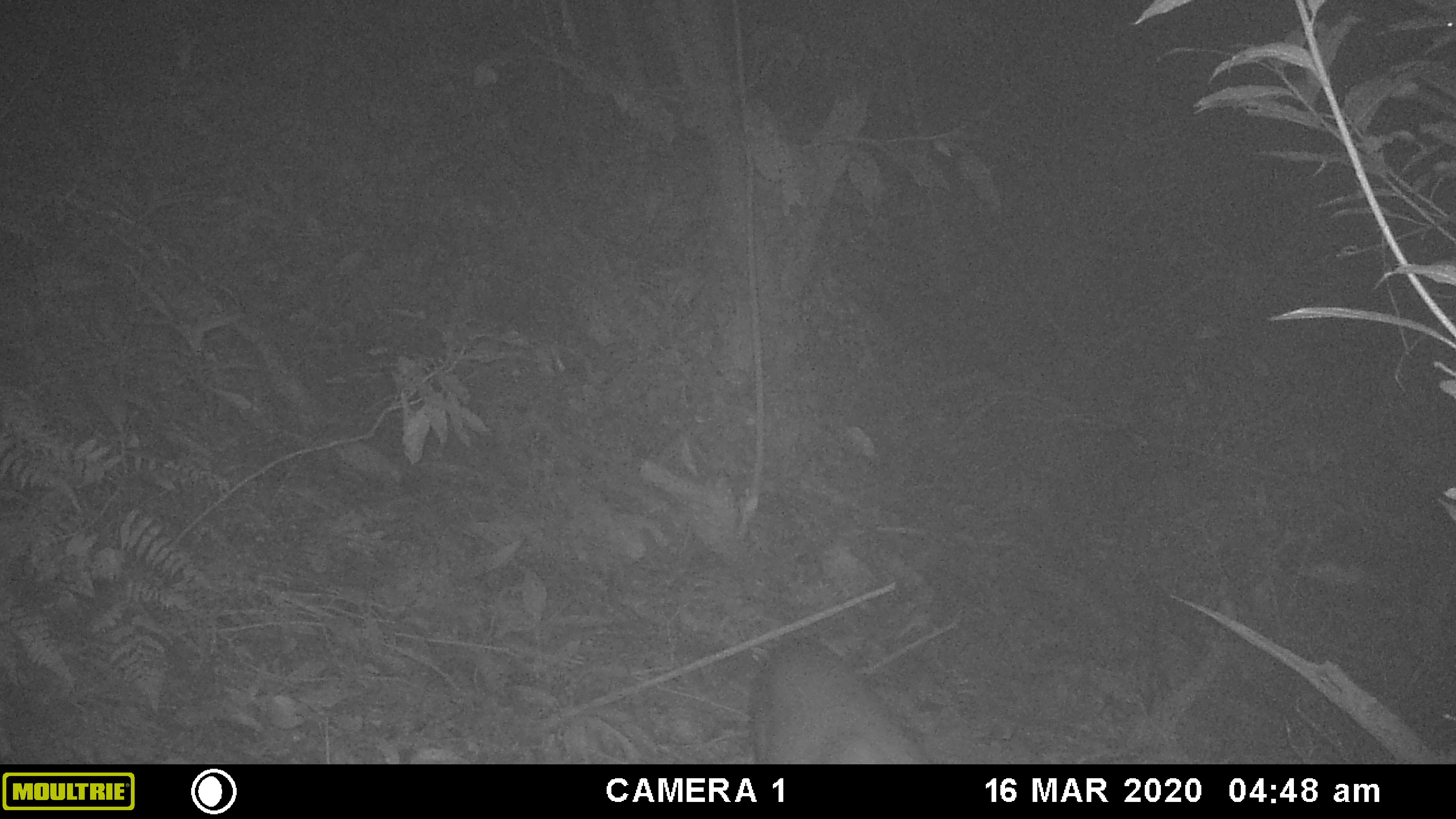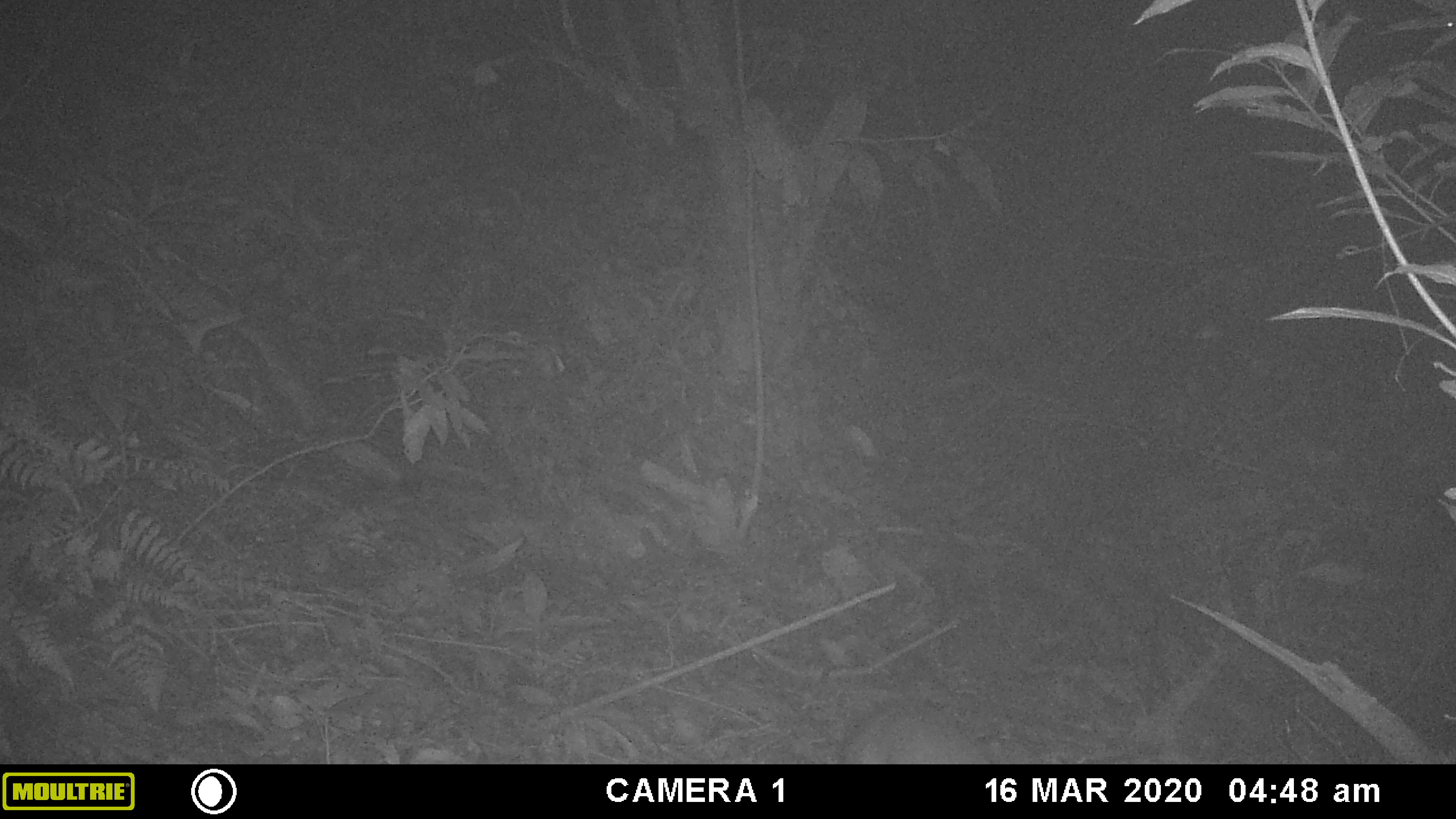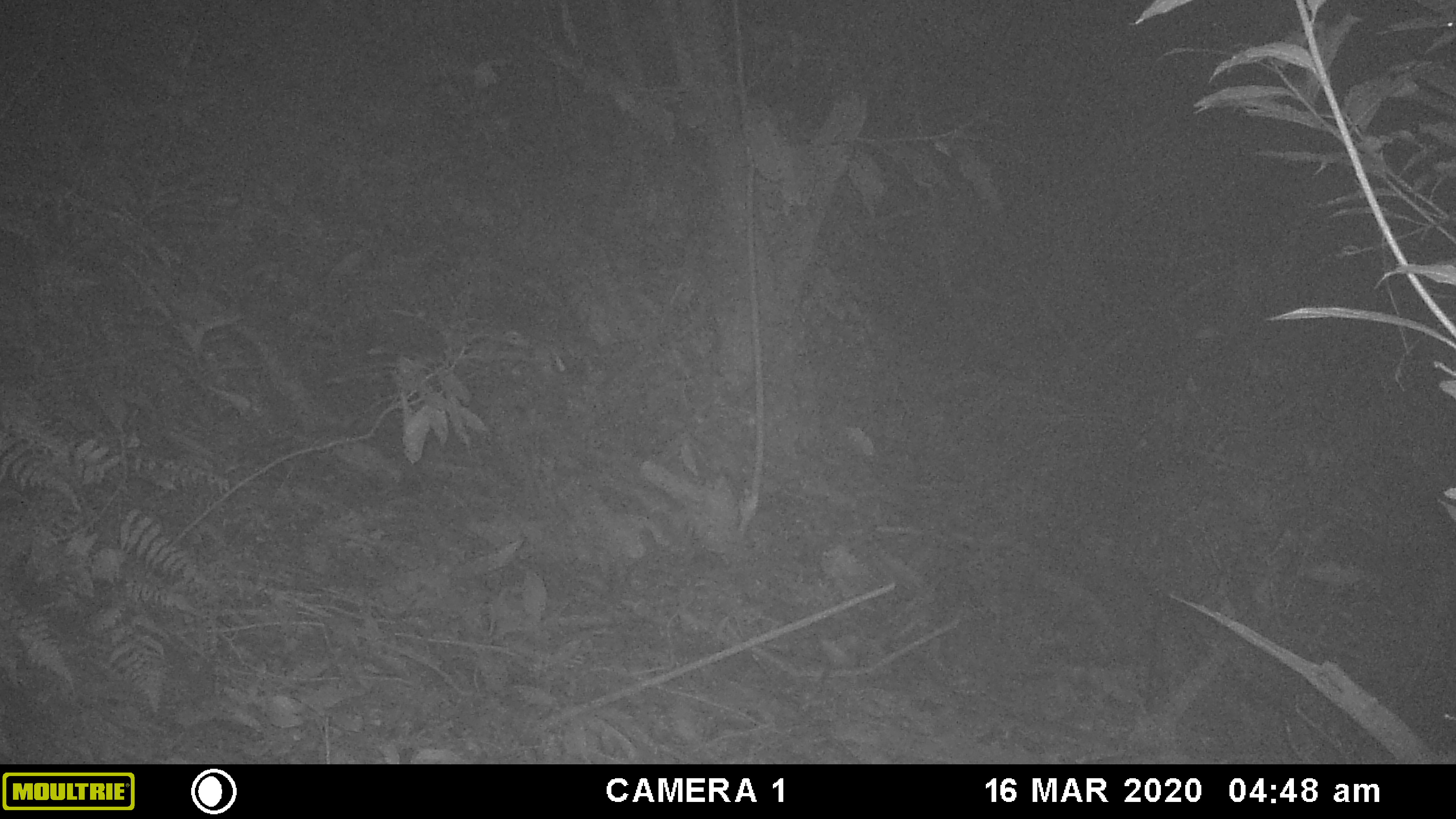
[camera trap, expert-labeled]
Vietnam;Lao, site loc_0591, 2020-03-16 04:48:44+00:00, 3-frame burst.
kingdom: Animalia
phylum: Chordata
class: Mammalia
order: Artiodactyla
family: Cervidae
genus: Muntiacus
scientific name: Muntiacus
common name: muntjacs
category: unidentified muntjac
Unidentified muntjac (muntjacs) (Muntiacus). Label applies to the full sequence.